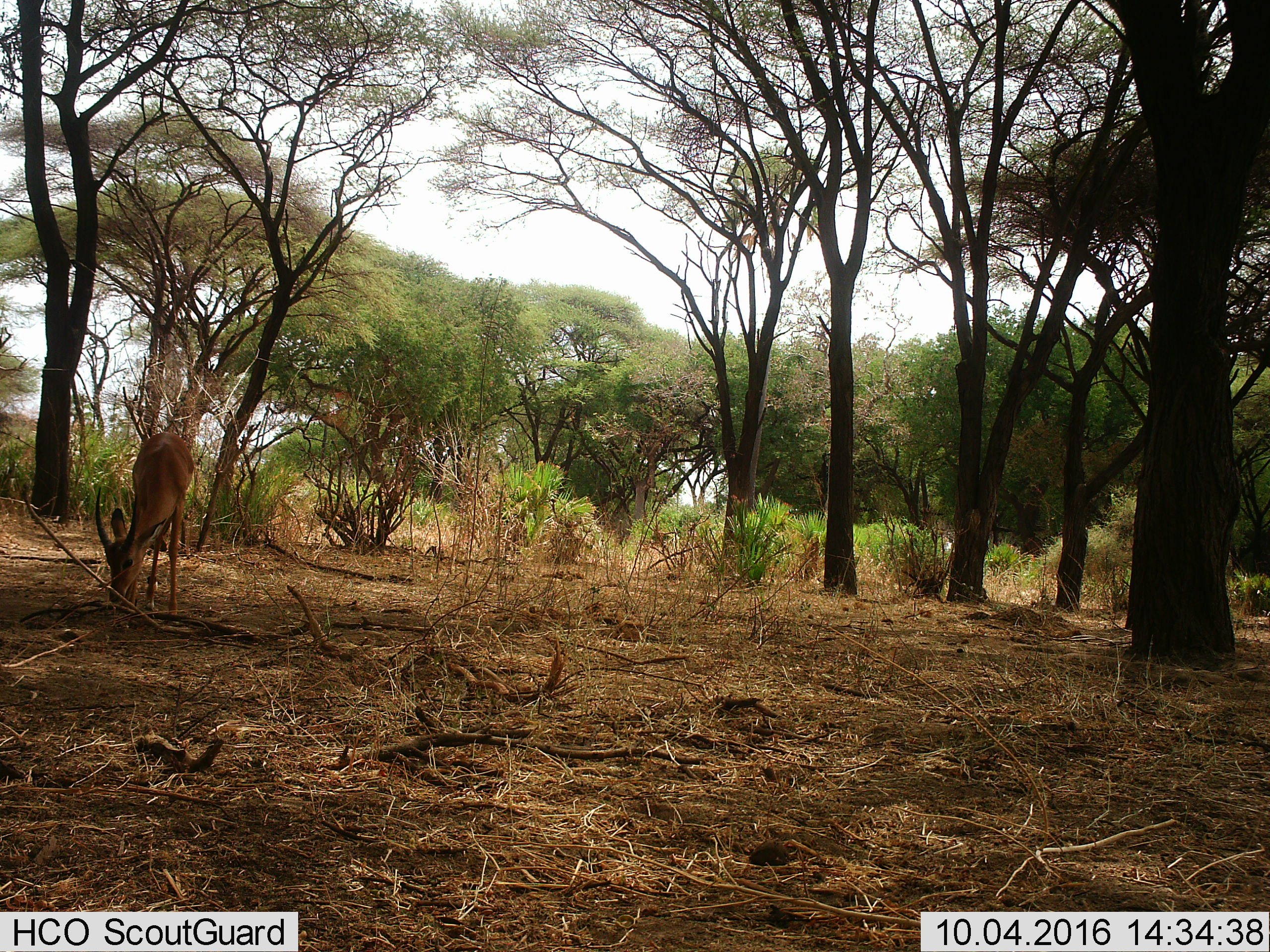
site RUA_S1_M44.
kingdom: Animalia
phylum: Chordata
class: Mammalia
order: Artiodactyla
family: Bovidae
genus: Aepyceros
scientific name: Aepyceros melampus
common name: impala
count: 1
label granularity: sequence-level